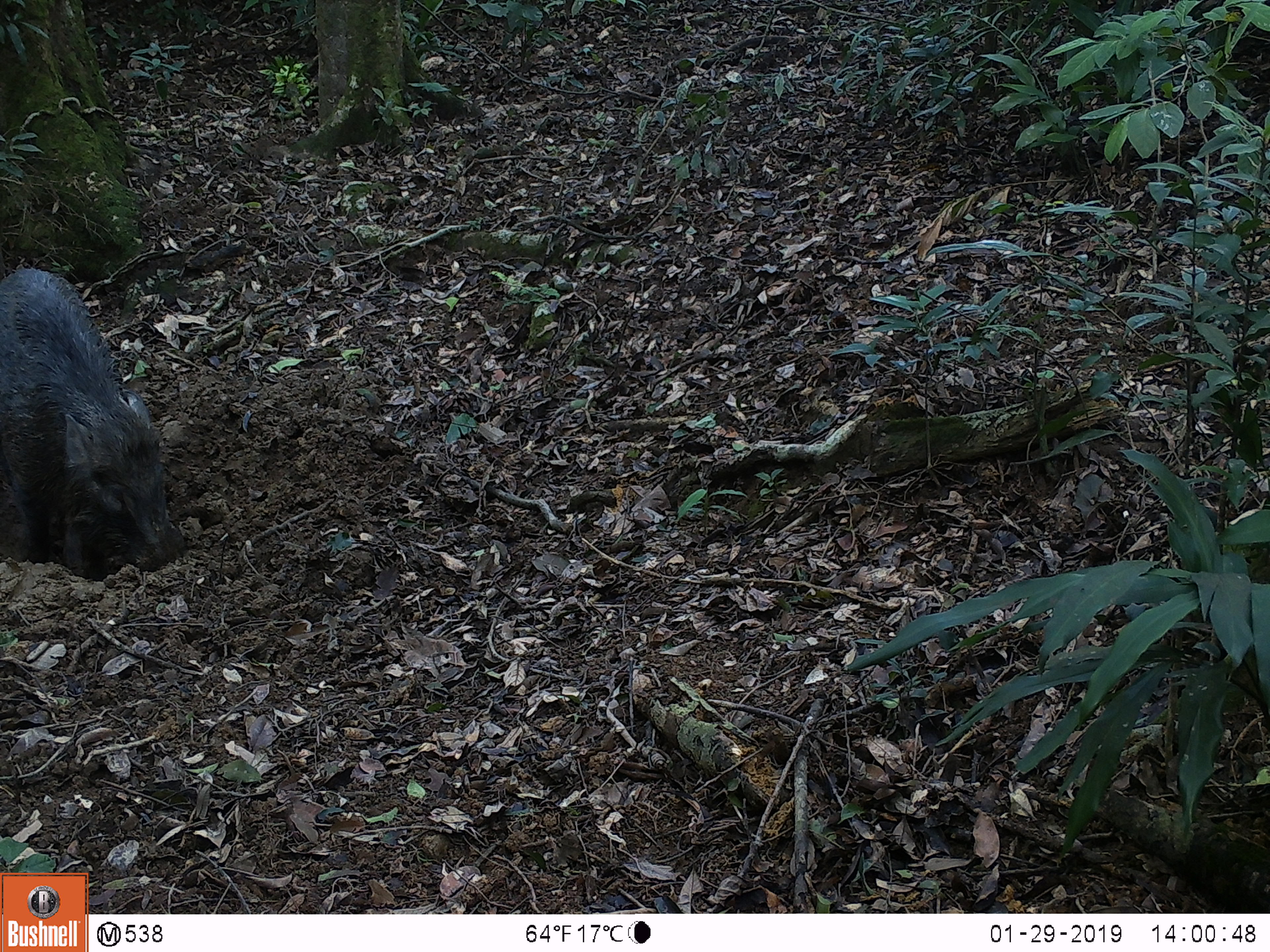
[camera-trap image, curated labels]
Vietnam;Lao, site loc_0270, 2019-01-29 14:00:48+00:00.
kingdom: Animalia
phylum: Chordata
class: Mammalia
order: Artiodactyla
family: Suidae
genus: Sus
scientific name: Sus scrofa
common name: eurasian wild pig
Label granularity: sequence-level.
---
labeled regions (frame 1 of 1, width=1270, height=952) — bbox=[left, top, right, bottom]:
eurasian wild pig: bbox=[0, 267, 180, 579]